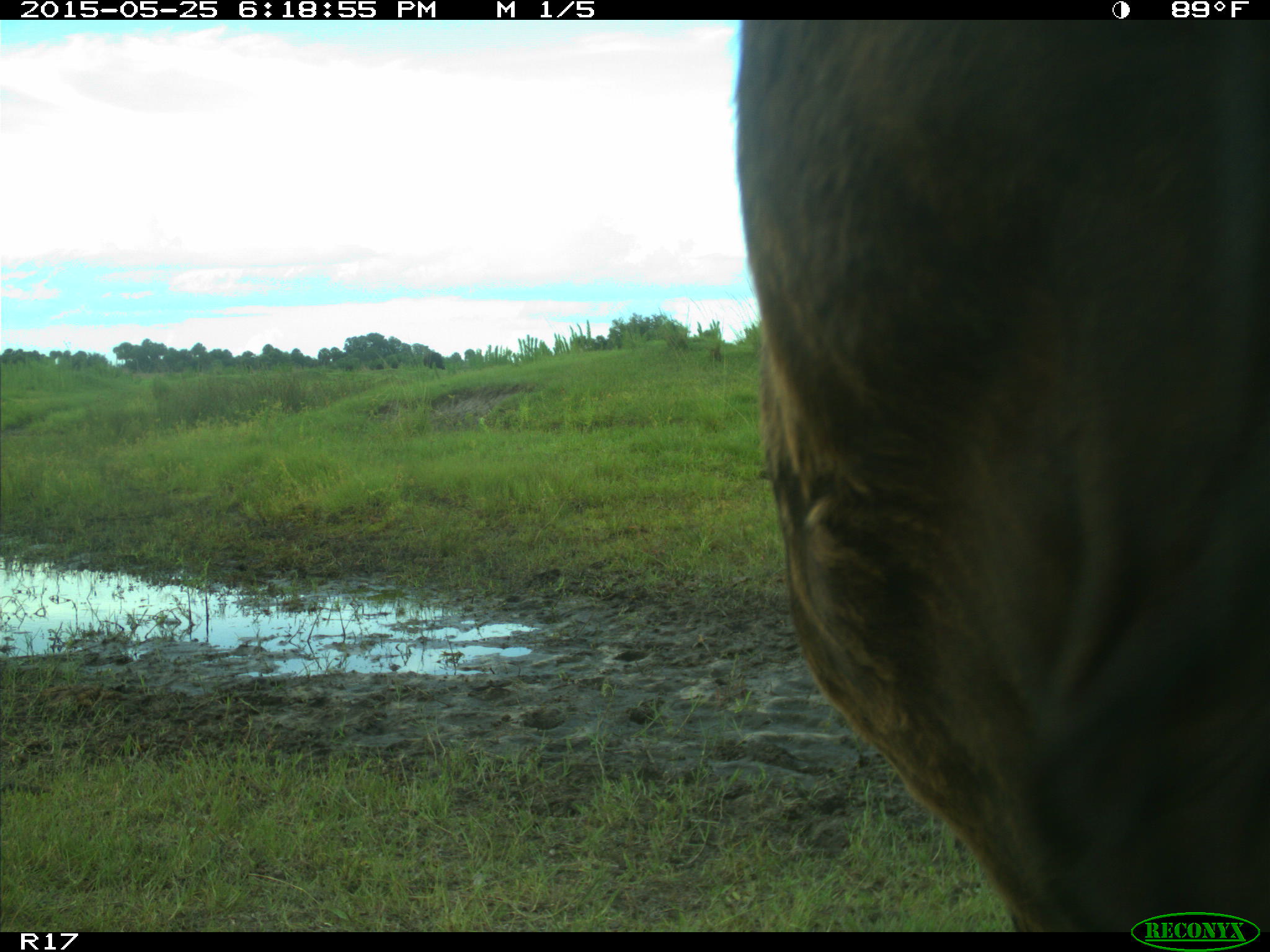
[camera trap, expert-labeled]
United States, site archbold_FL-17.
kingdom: Animalia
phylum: Chordata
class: Mammalia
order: Artiodactyla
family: Bovidae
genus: Bos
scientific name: Bos taurus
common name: domestic cow